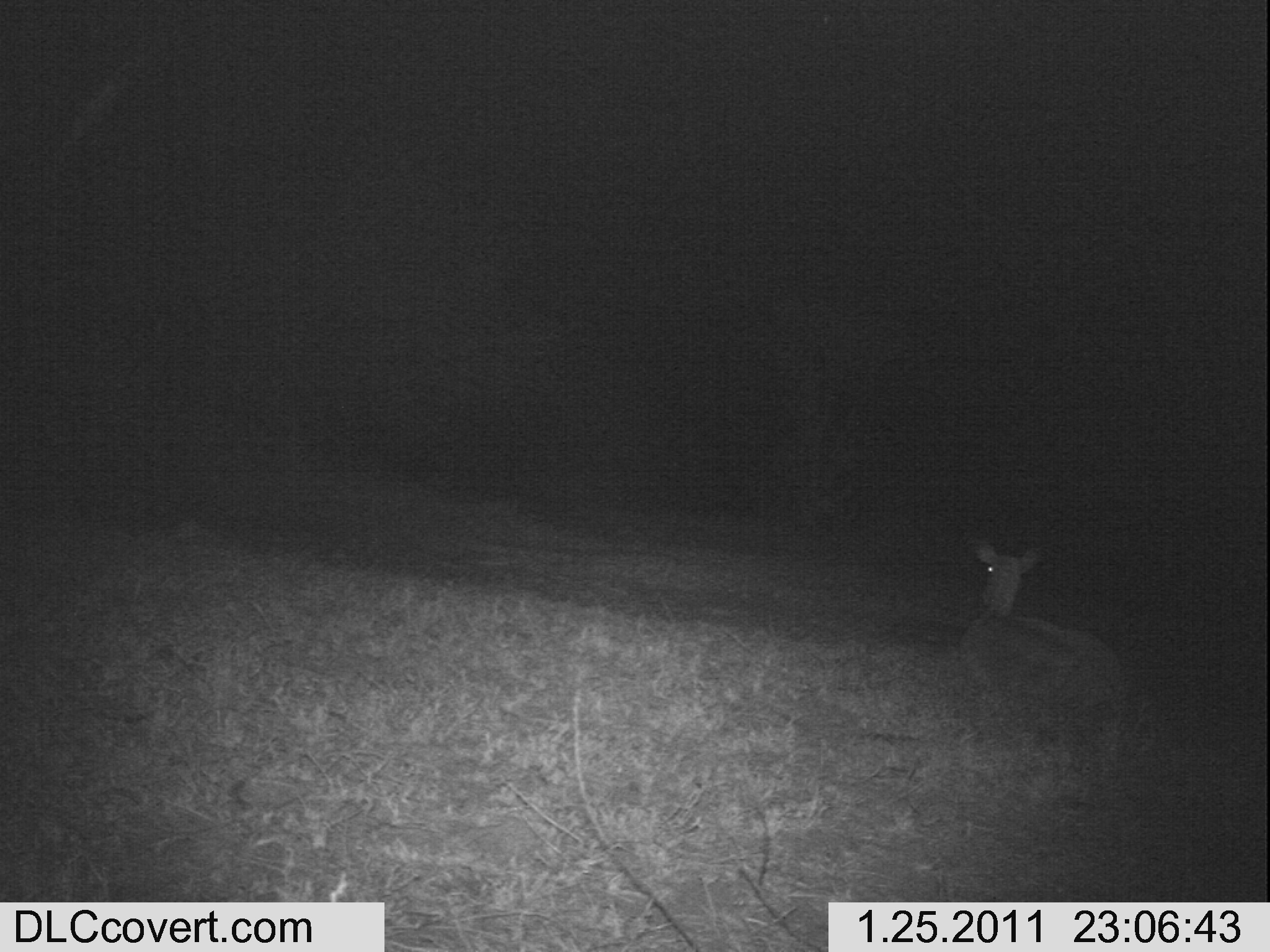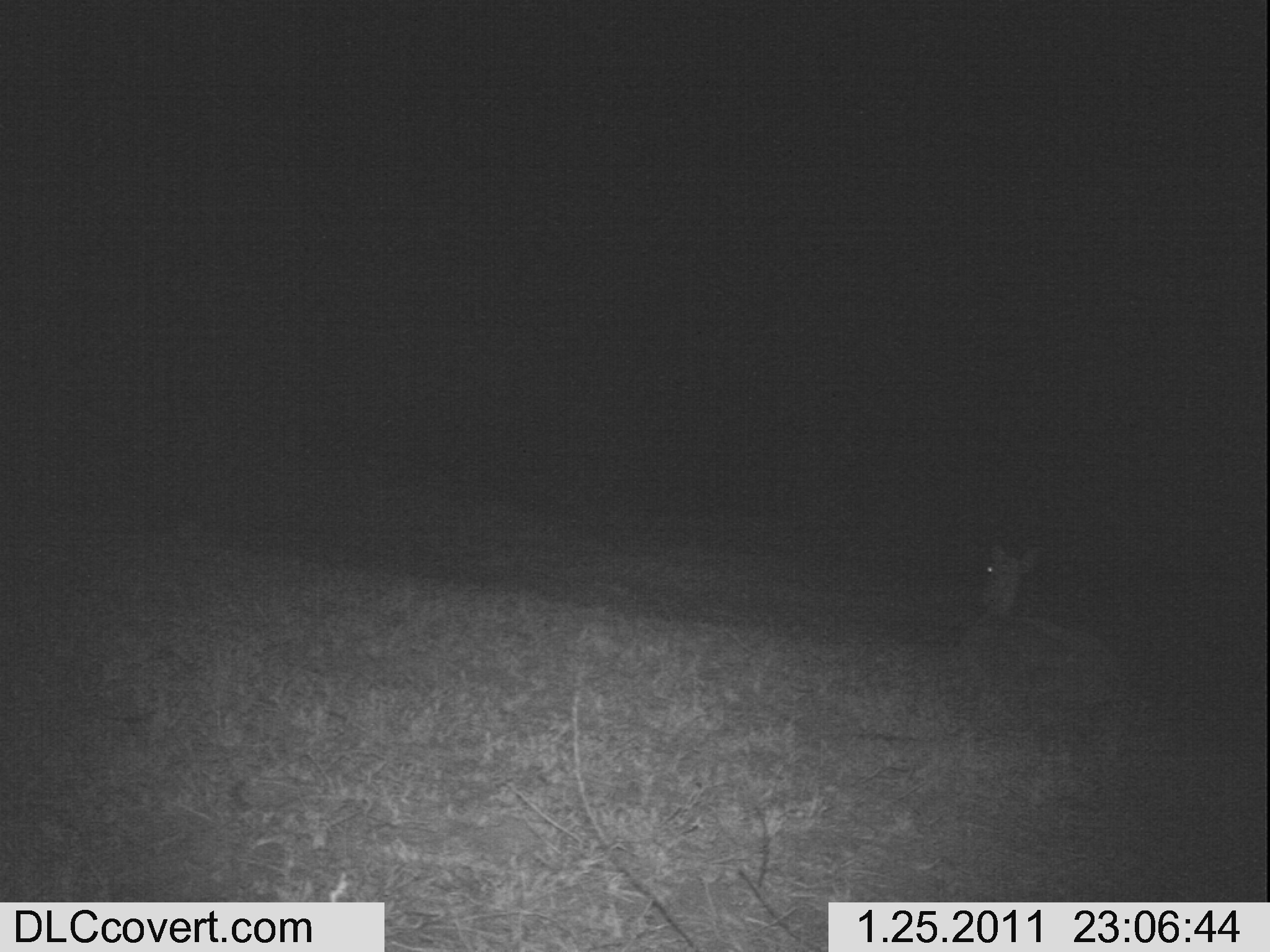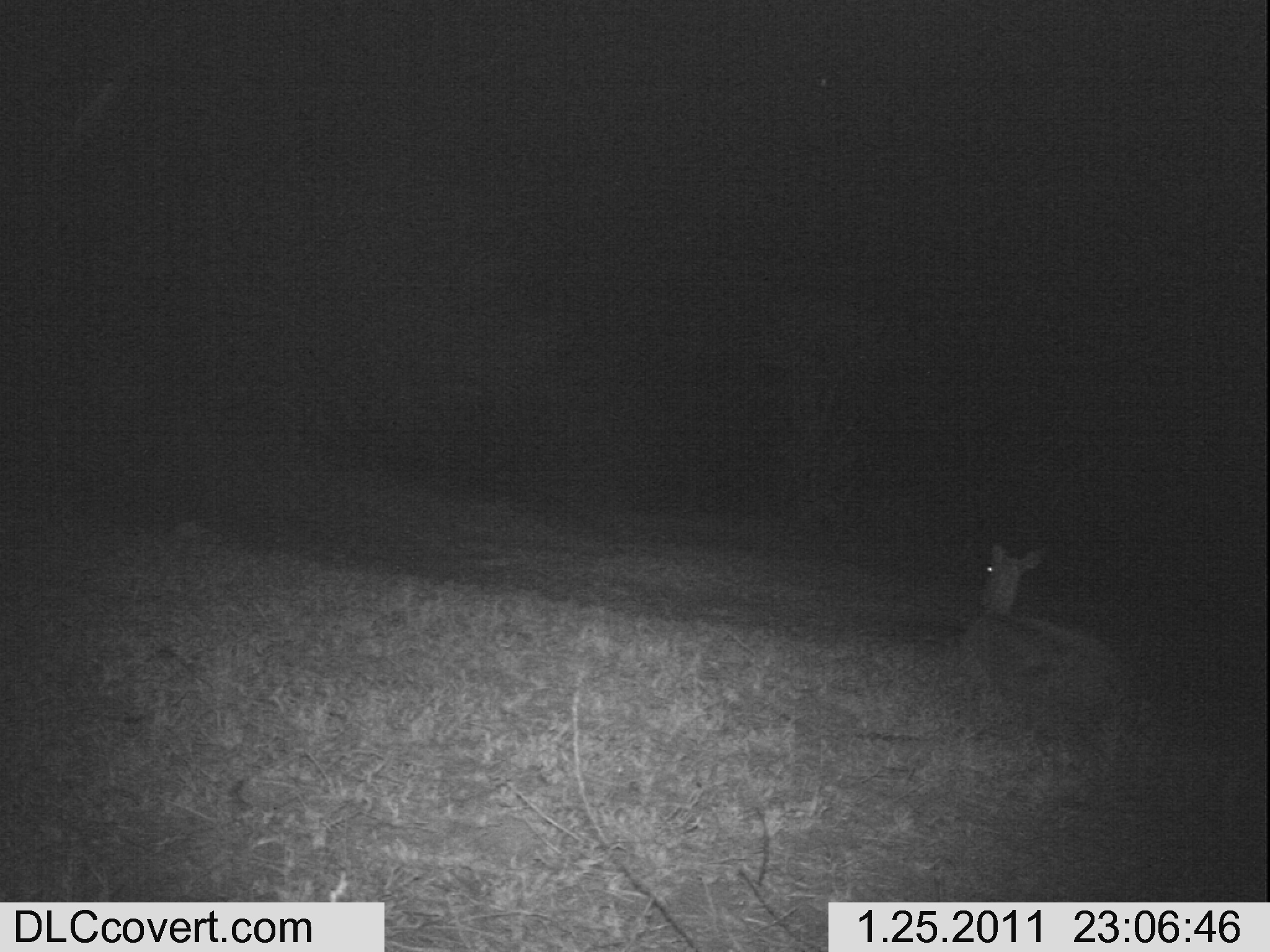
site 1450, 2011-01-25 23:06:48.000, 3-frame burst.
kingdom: Animalia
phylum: Chordata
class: Mammalia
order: Artiodactyla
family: Bovidae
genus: Aepyceros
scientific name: Aepyceros melampus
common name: impala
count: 1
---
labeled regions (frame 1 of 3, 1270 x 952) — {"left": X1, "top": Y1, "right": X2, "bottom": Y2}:
aepyceros melampus: {"left": 951, "top": 521, "right": 1131, "bottom": 773}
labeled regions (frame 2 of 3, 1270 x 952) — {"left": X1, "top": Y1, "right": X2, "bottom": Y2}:
aepyceros melampus: {"left": 949, "top": 543, "right": 1124, "bottom": 739}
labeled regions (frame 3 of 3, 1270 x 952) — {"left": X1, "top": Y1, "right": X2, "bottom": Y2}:
aepyceros melampus: {"left": 962, "top": 543, "right": 1133, "bottom": 756}